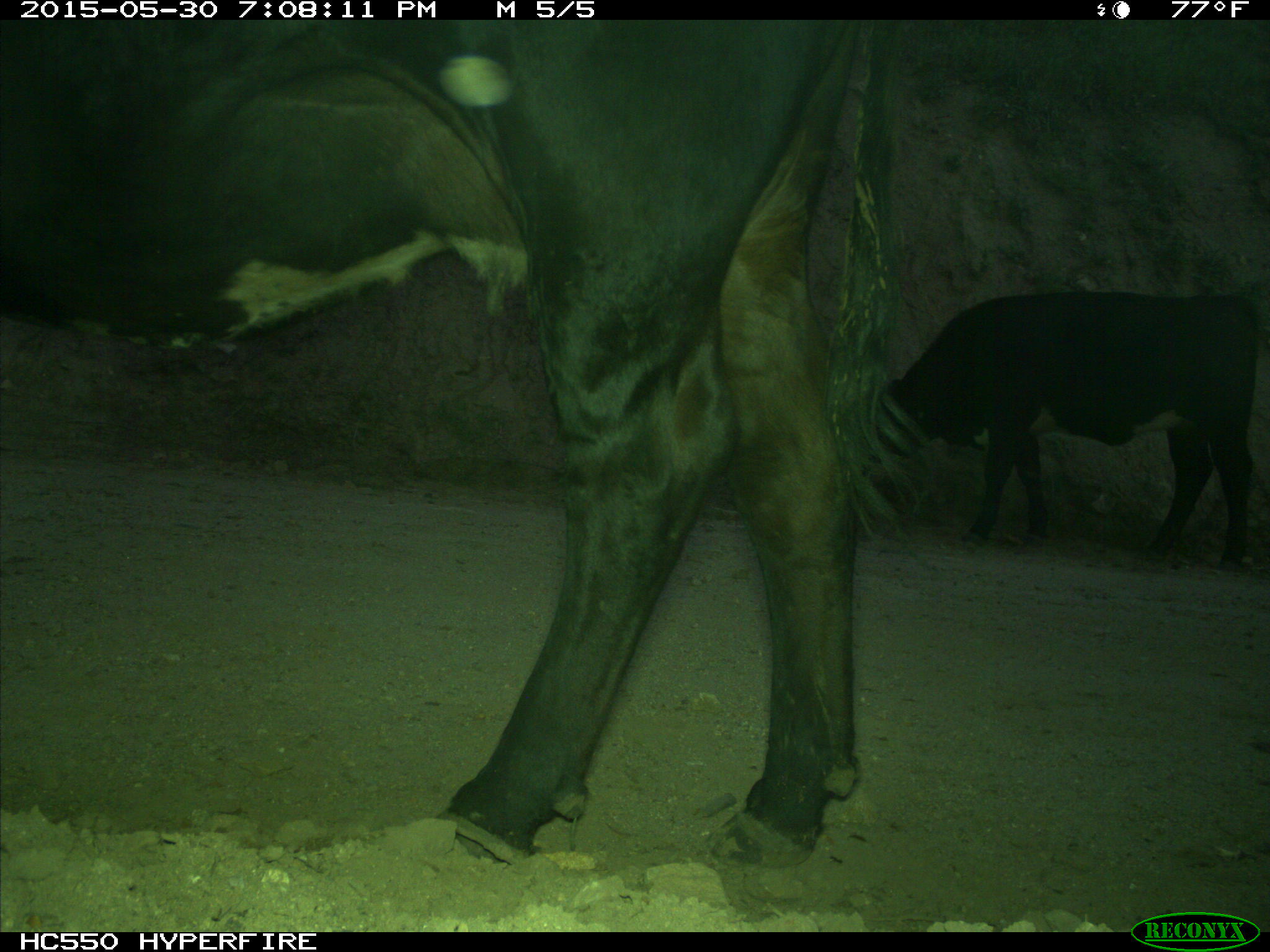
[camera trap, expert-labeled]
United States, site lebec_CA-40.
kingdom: Animalia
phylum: Chordata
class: Mammalia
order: Artiodactyla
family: Bovidae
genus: Bos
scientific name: Bos taurus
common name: domestic cow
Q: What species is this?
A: Bos taurus (domestic cow).